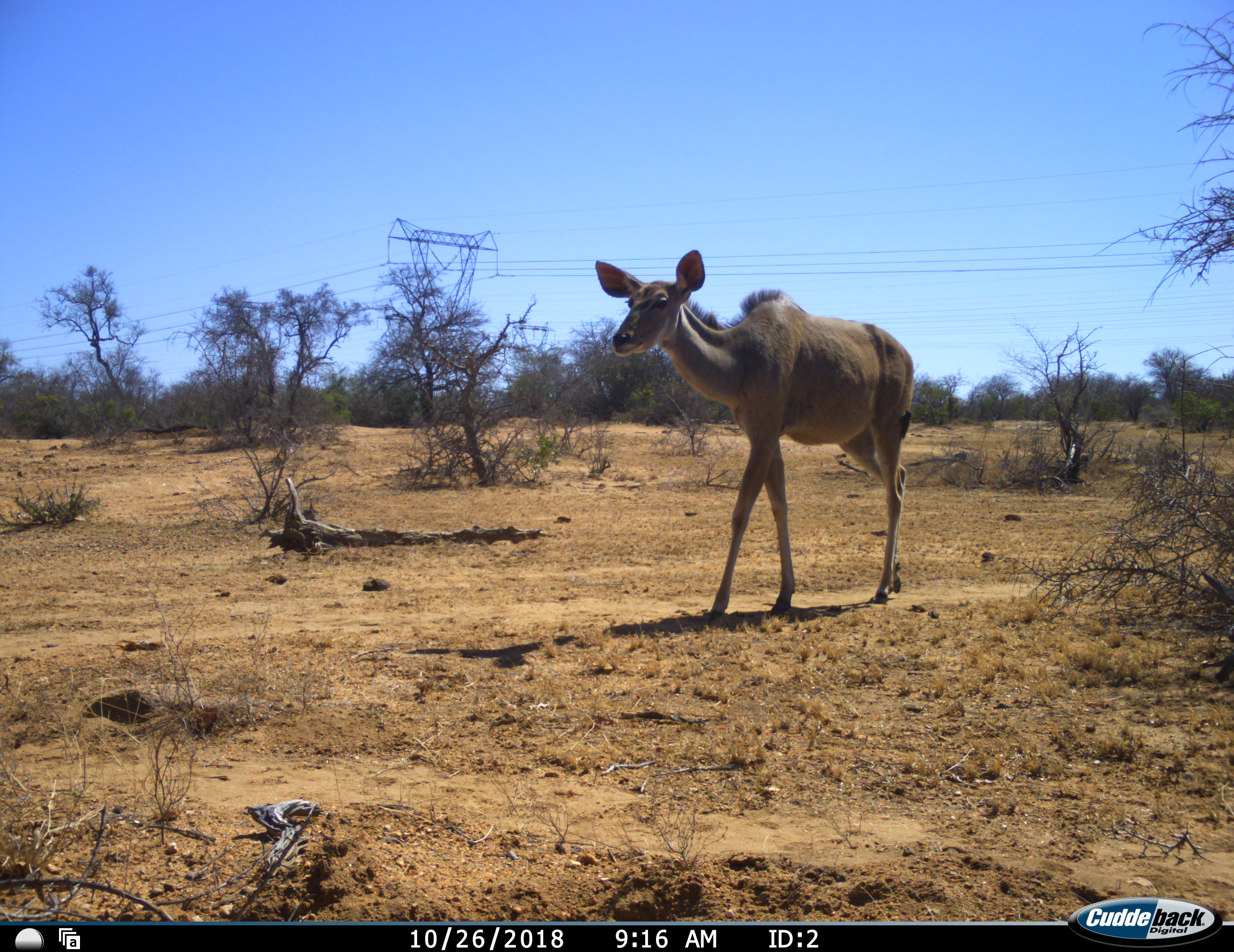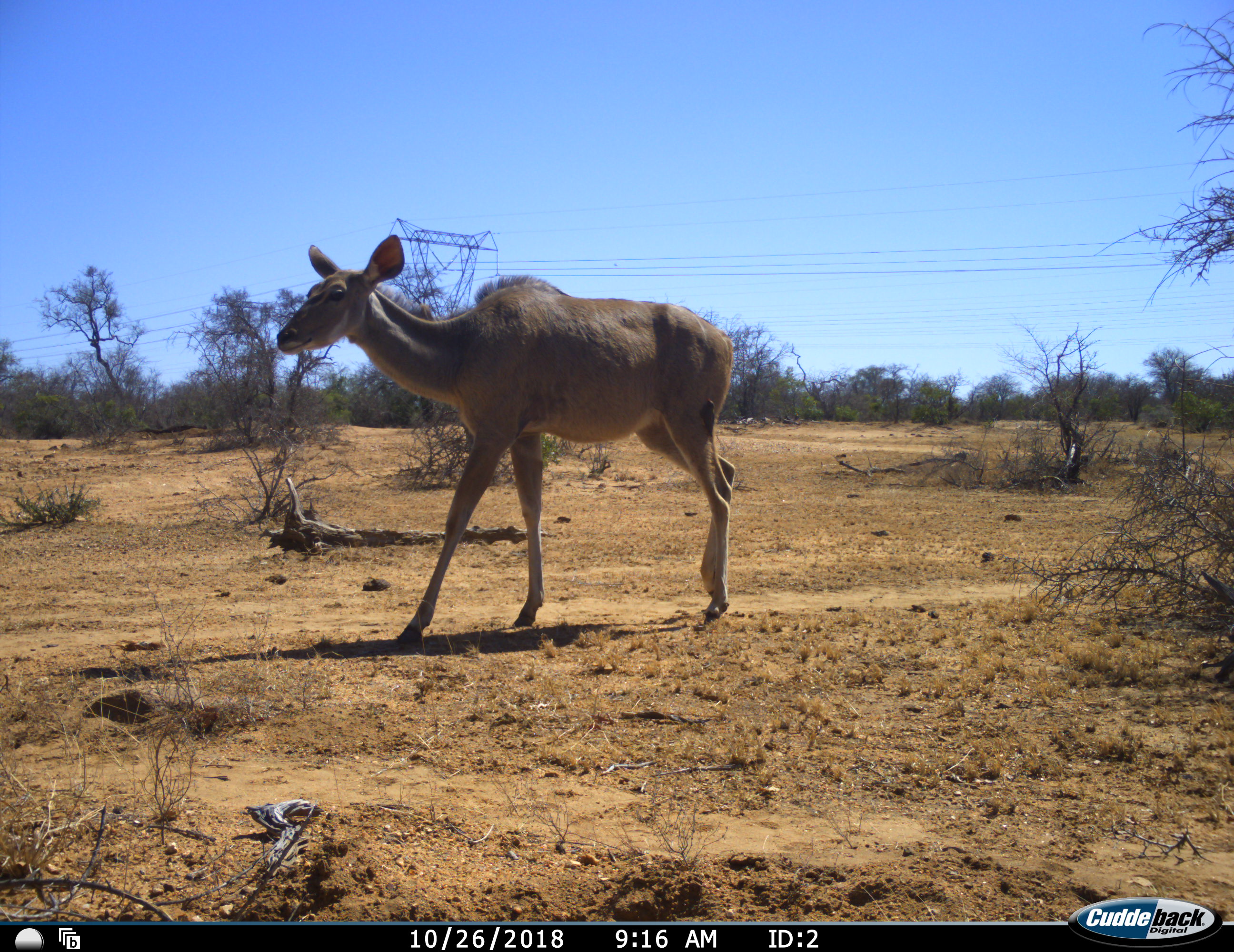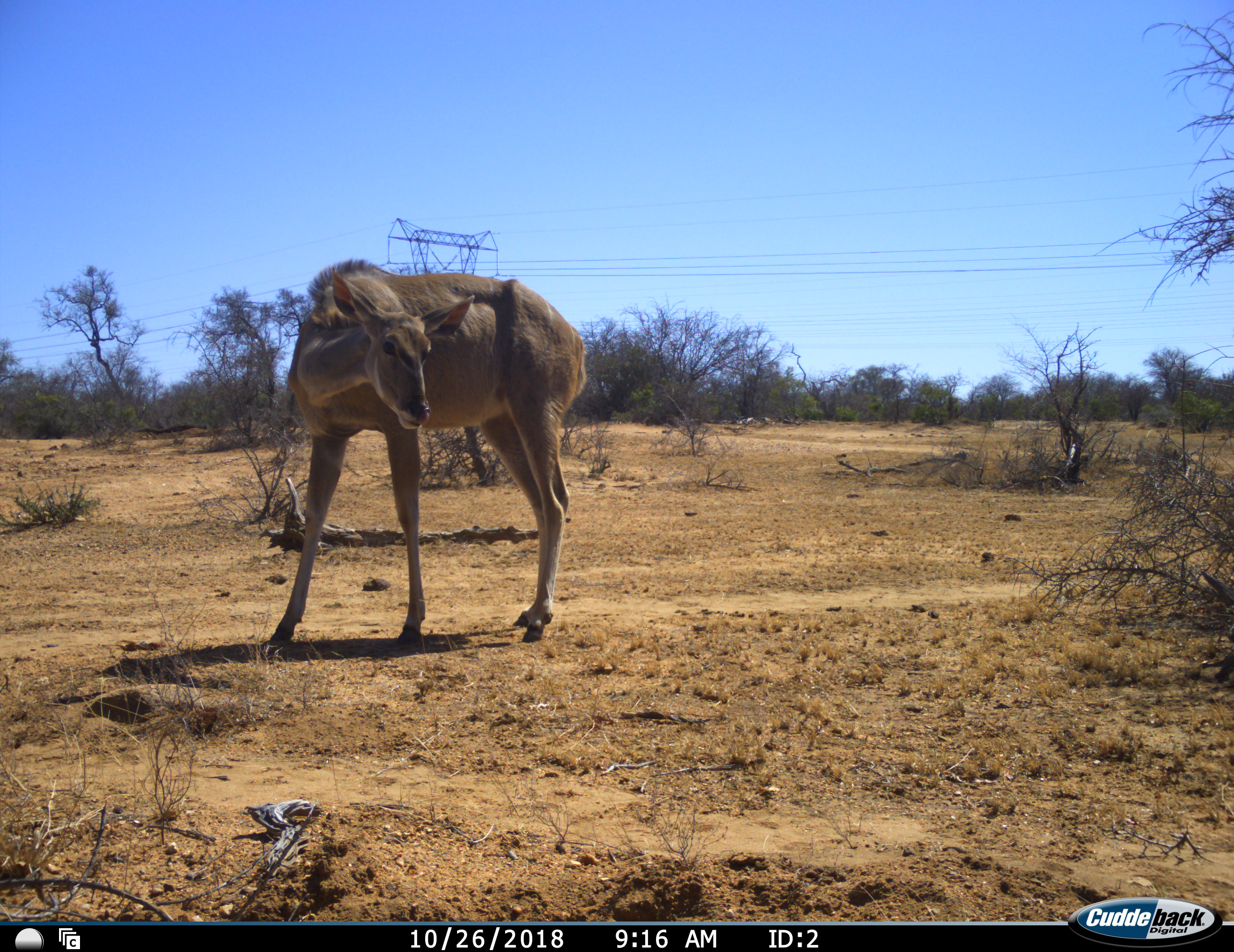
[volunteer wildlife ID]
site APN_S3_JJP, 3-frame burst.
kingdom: Animalia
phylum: Chordata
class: Mammalia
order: Artiodactyla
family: Bovidae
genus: Tragelaphus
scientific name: Tragelaphus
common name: kudu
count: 1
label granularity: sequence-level